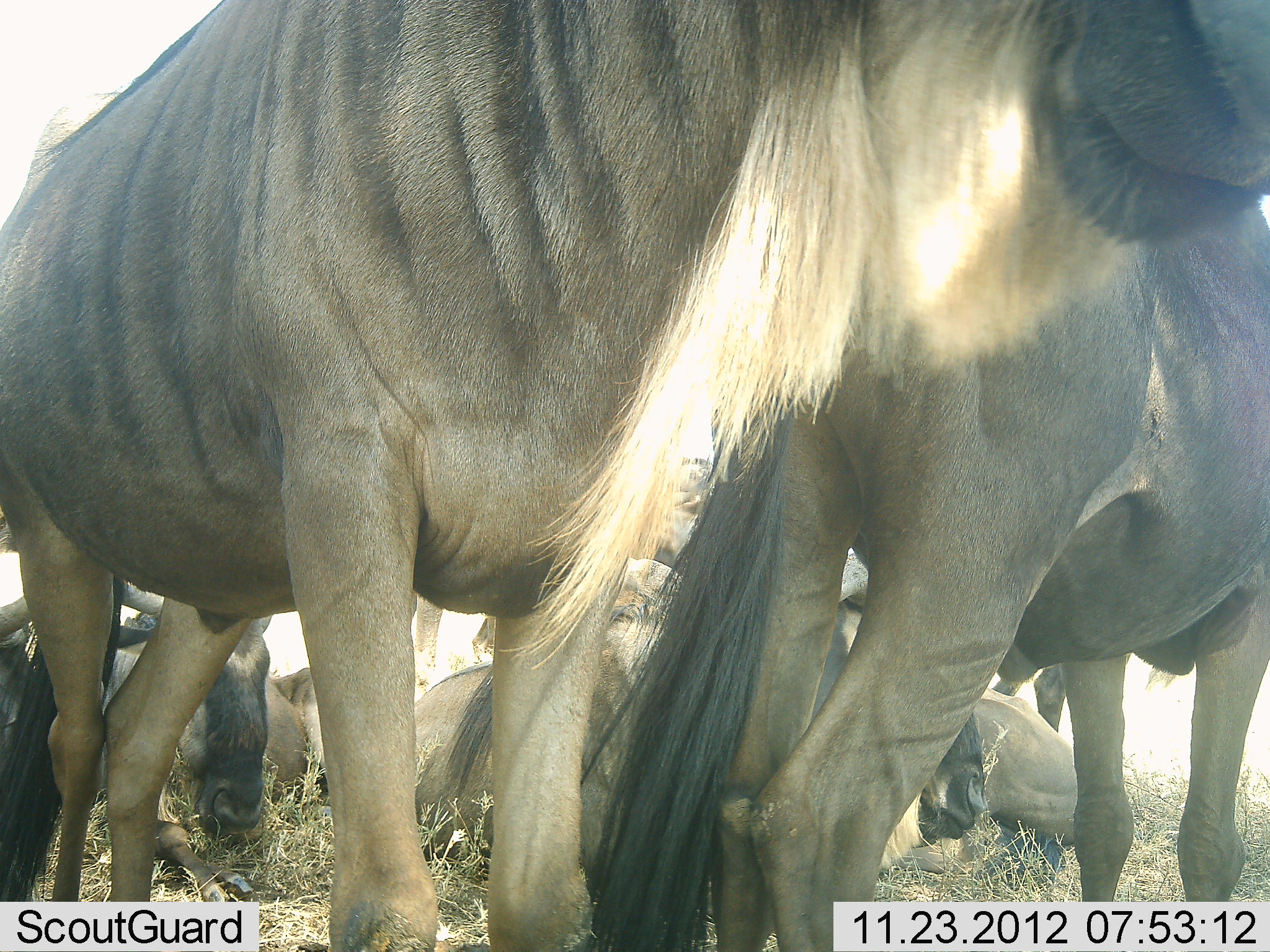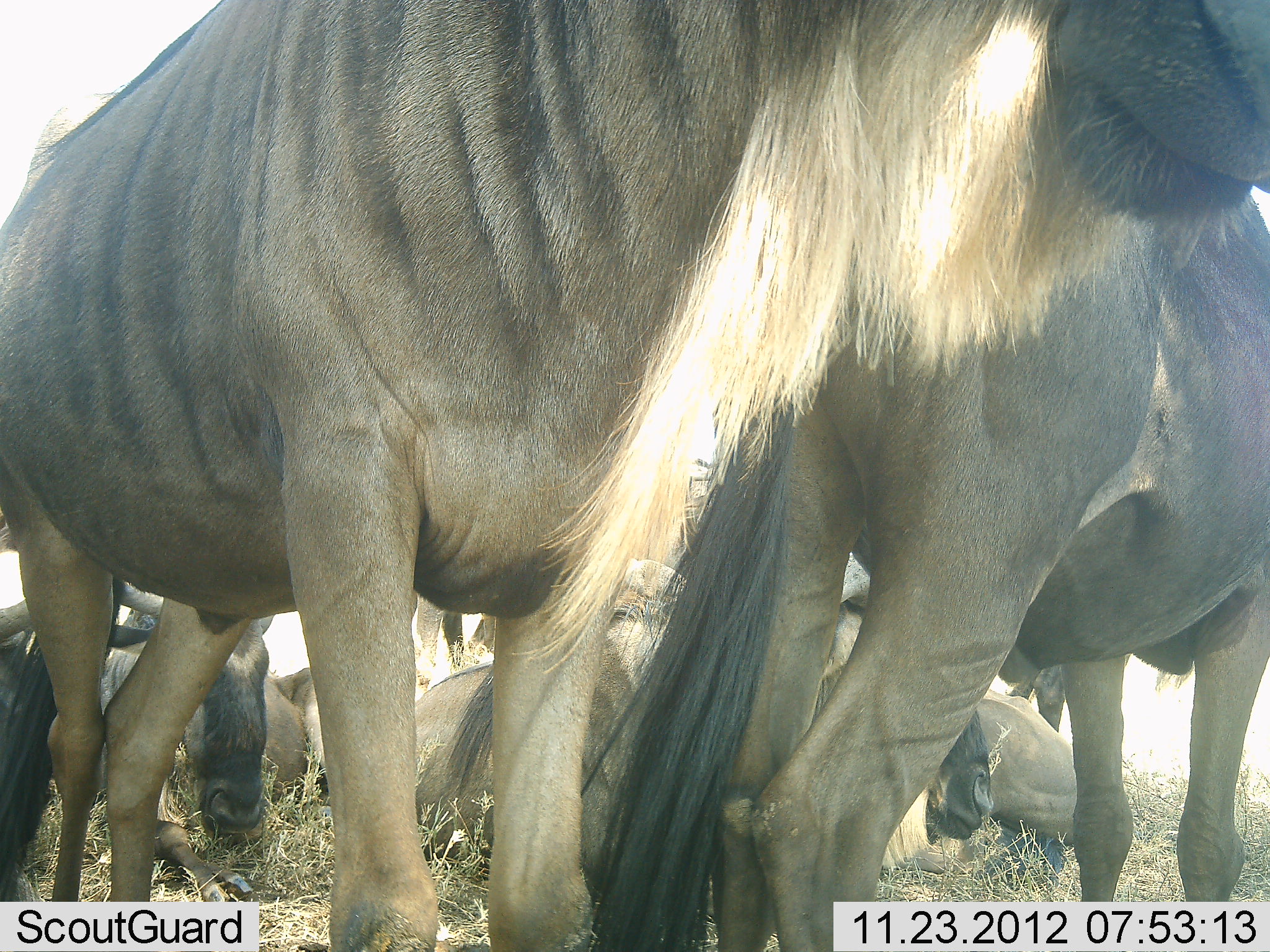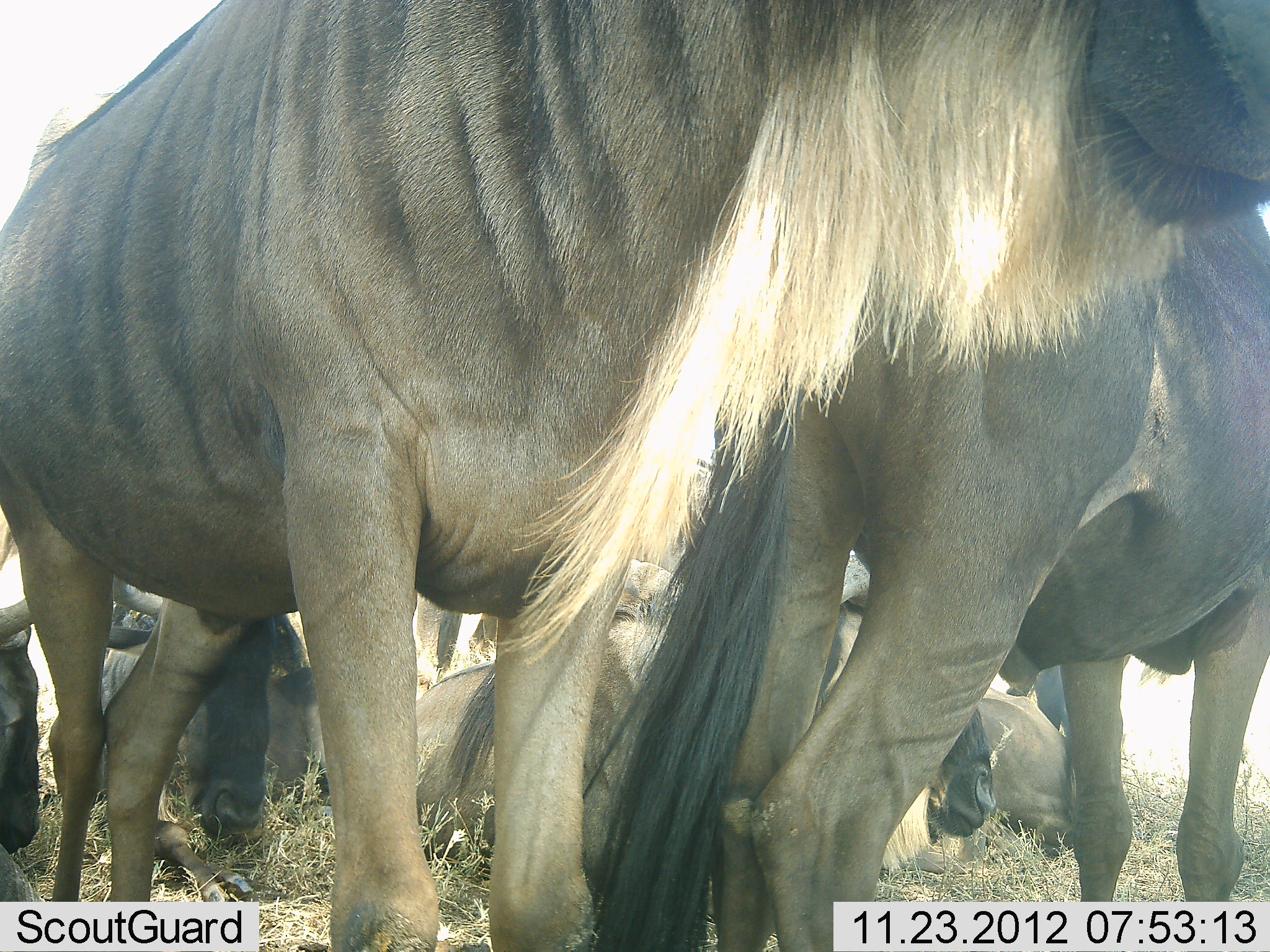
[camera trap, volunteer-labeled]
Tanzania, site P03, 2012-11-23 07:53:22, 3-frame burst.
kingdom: Animalia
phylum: Chordata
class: Mammalia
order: Artiodactyla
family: Bovidae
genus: Connochaetes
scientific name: Connochaetes taurinus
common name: blue wildebeest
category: wildebeest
Wildebeest (blue wildebeest) (Connochaetes taurinus), count 6. Behavior (volunteer vote fractions): standing 80%, resting 90%, moving 20%, interacting 10%. Young present (vote fraction): 0%. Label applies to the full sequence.